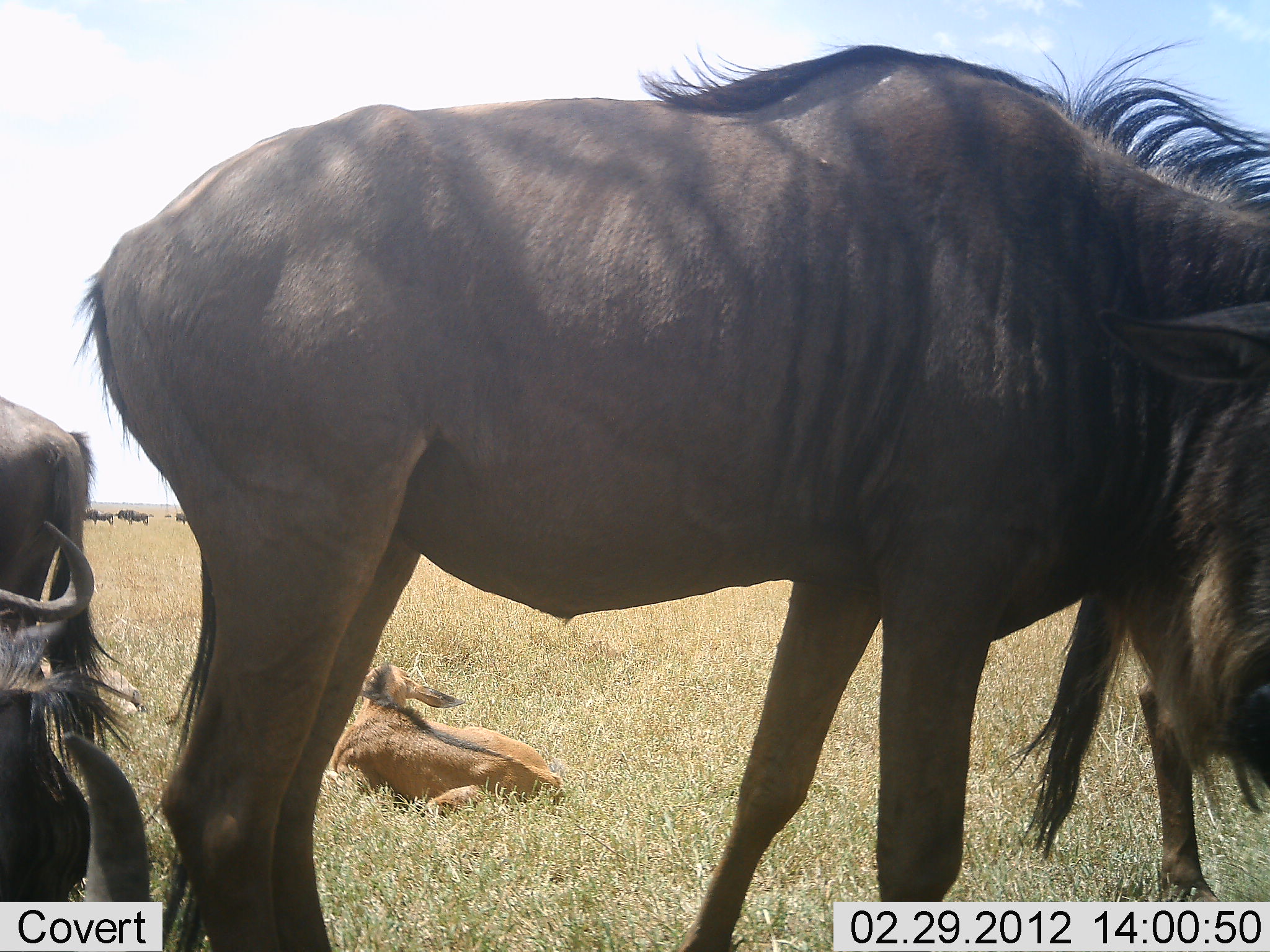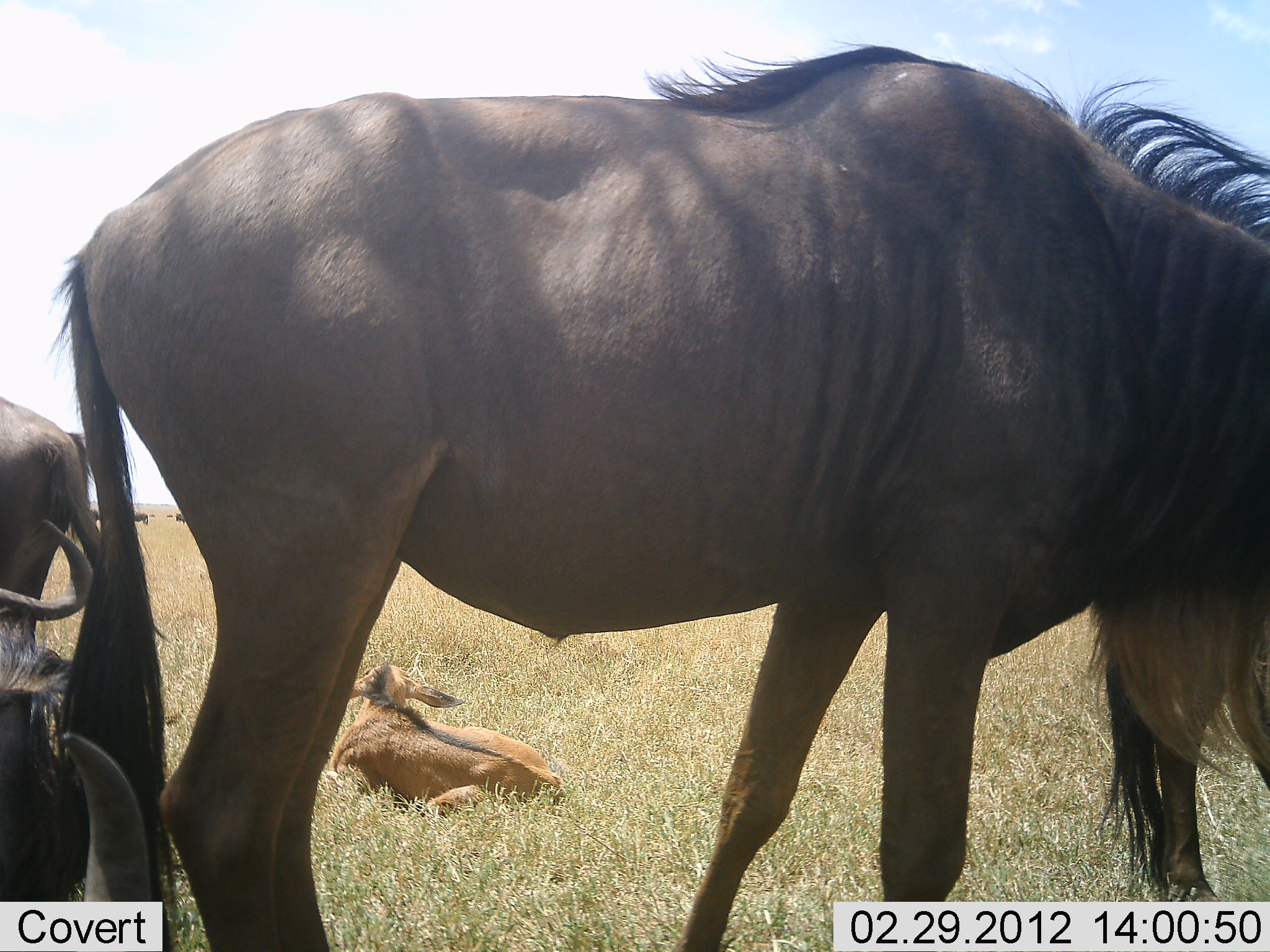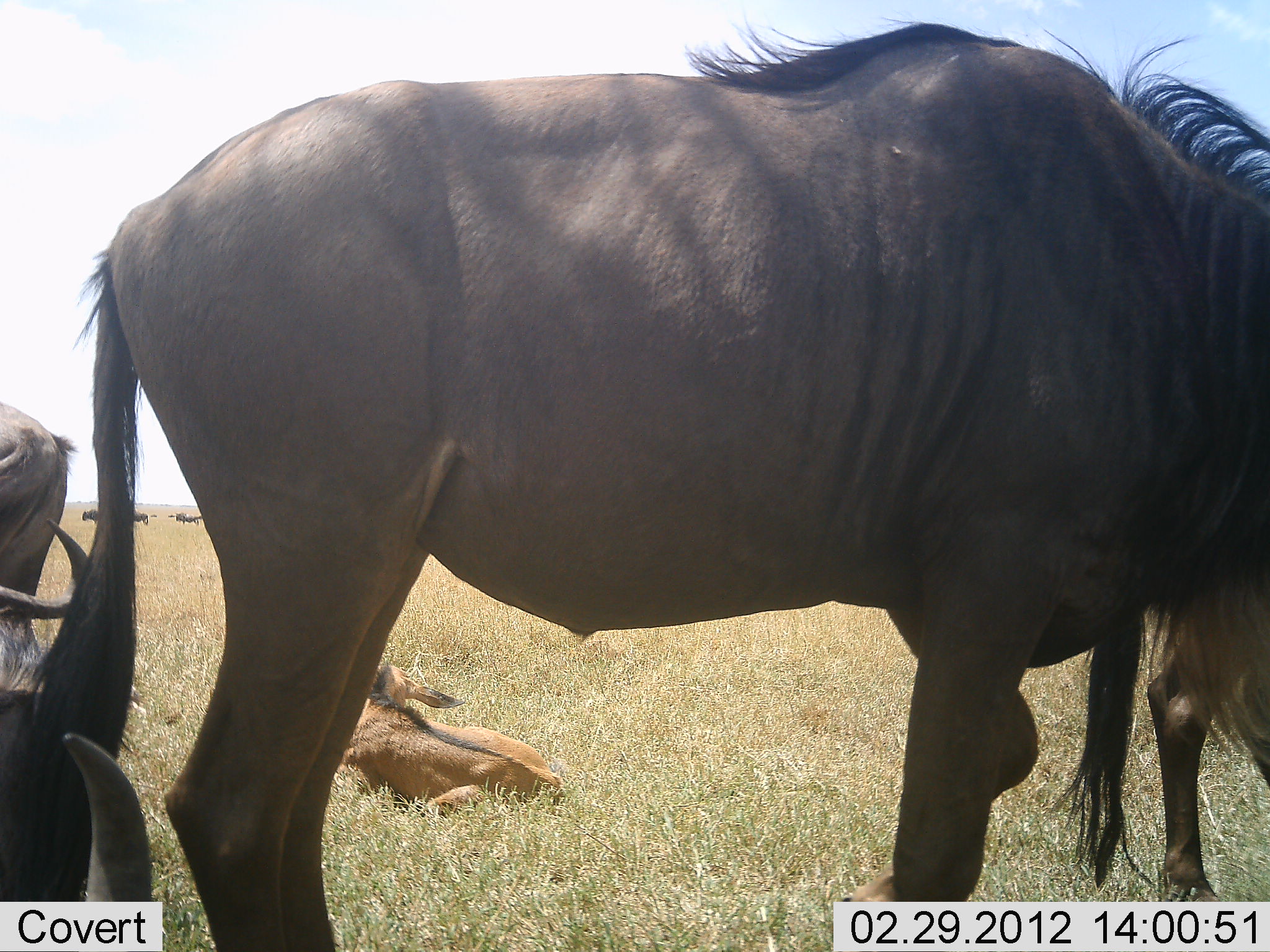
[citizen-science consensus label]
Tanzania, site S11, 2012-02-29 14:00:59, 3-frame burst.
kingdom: Animalia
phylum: Chordata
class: Mammalia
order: Artiodactyla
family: Bovidae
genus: Connochaetes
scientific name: Connochaetes taurinus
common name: blue wildebeest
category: wildebeest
Wildebeest (blue wildebeest) (Connochaetes taurinus), count 5. Behavior (volunteer vote fractions): standing 88%, resting 82%, moving 0%, interacting 0%. Young present (vote fraction): 65%. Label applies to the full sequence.